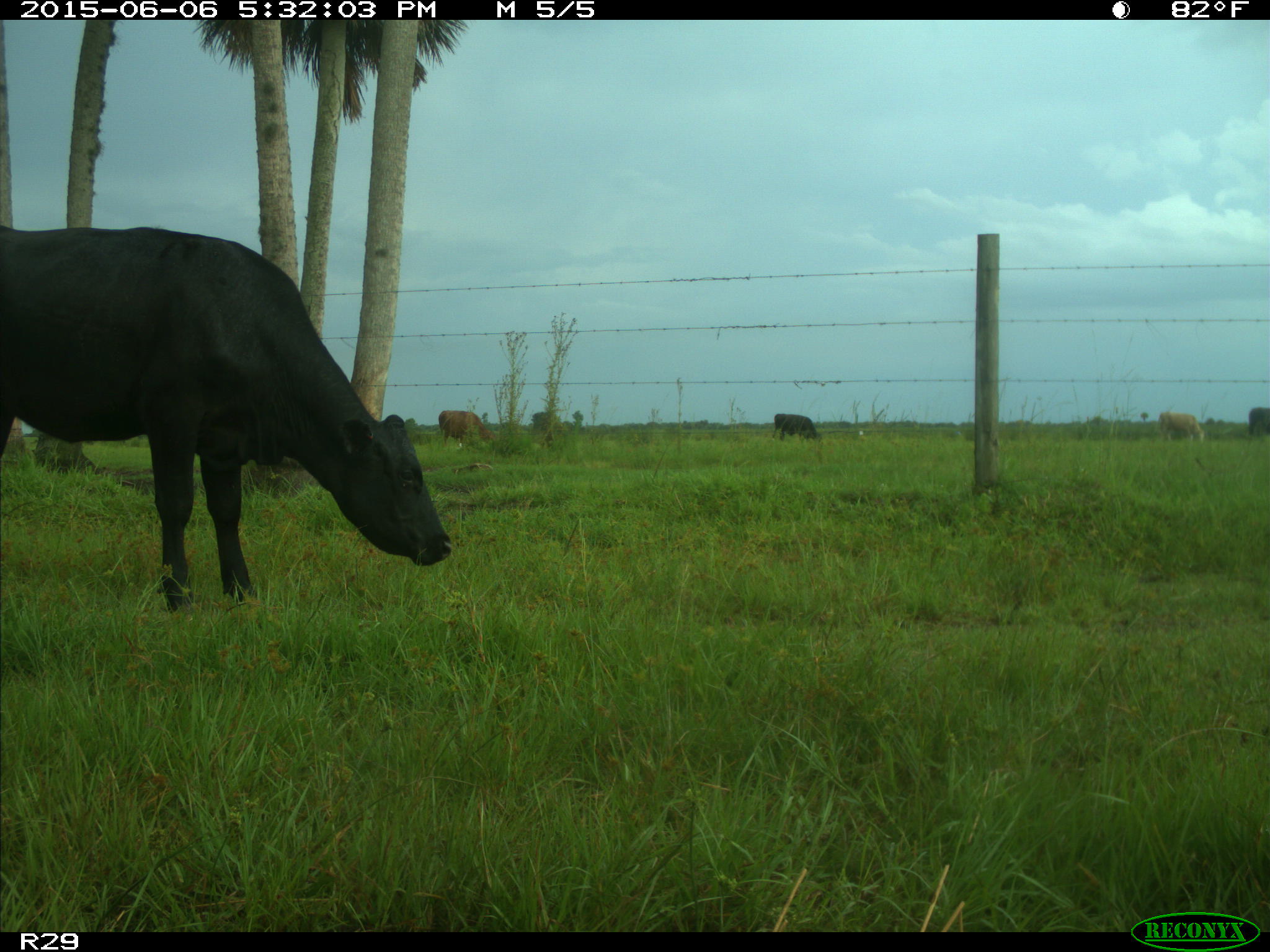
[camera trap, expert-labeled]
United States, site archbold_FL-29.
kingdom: Animalia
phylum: Chordata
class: Mammalia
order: Artiodactyla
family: Bovidae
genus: Bos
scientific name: Bos taurus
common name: domestic cow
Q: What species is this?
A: Bos taurus (domestic cow).